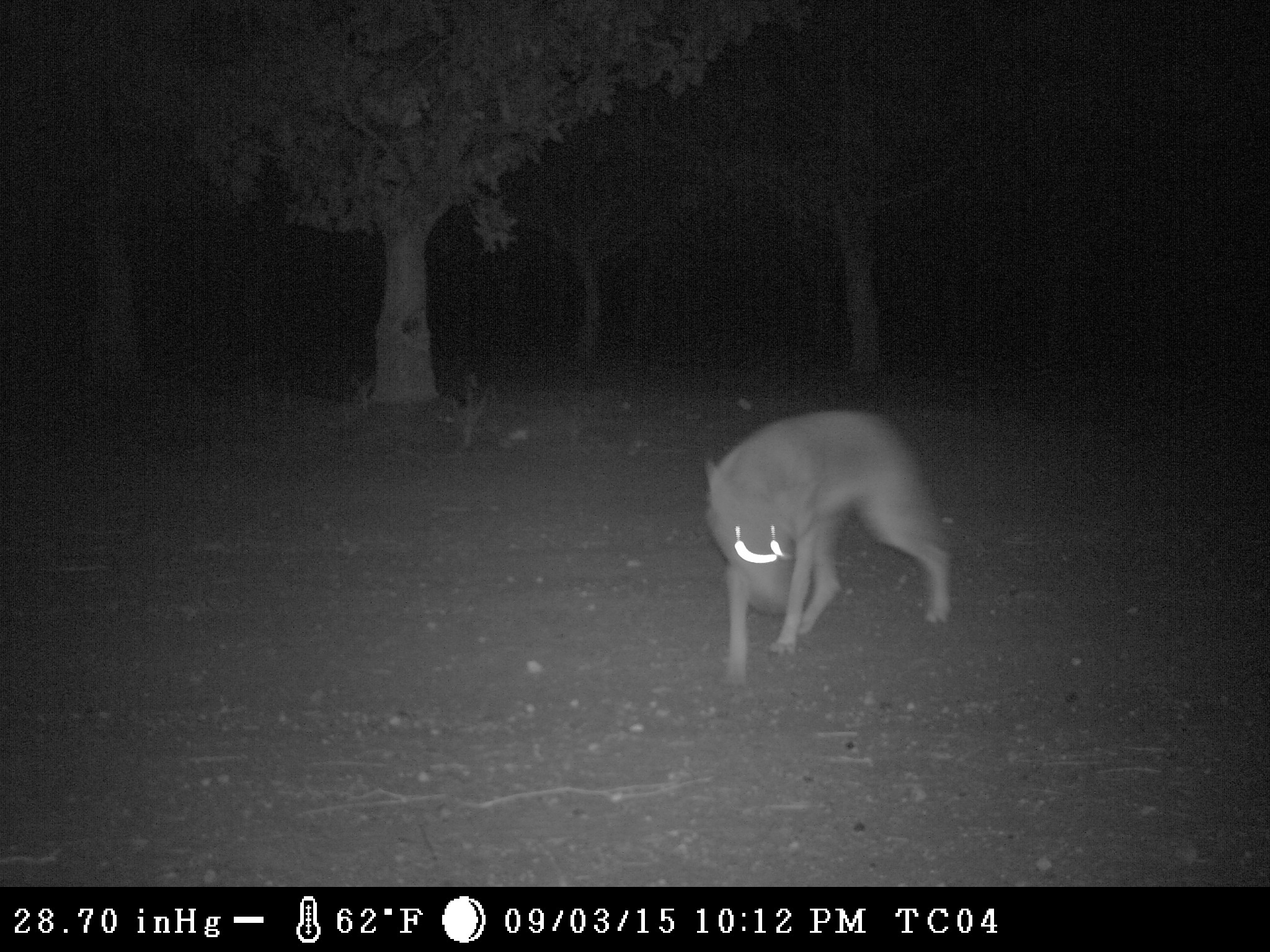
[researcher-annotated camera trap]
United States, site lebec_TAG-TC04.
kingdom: Animalia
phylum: Chordata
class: Mammalia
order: Carnivora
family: Canidae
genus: Canis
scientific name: Canis latrans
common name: coyote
Canis latrans (coyote).